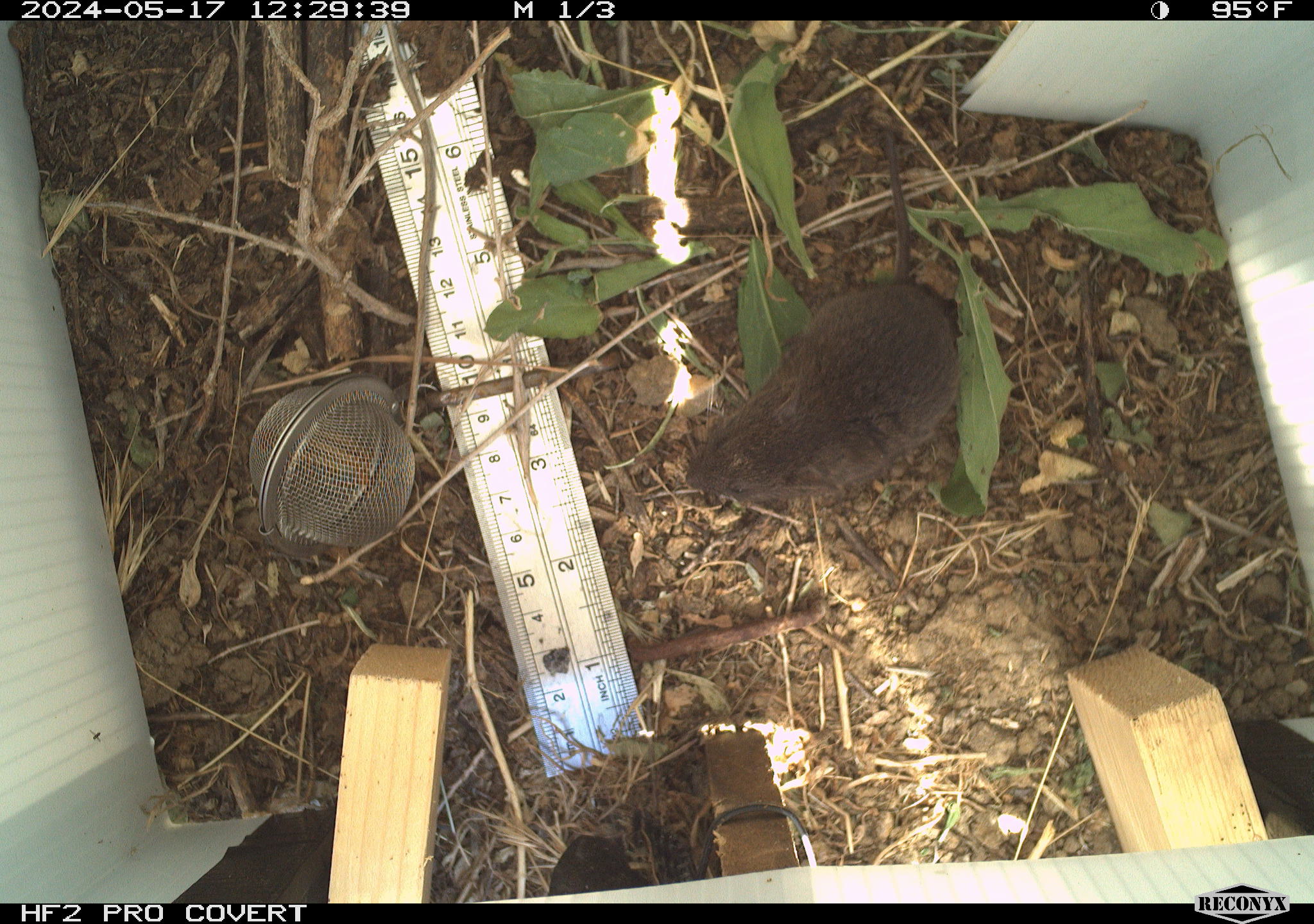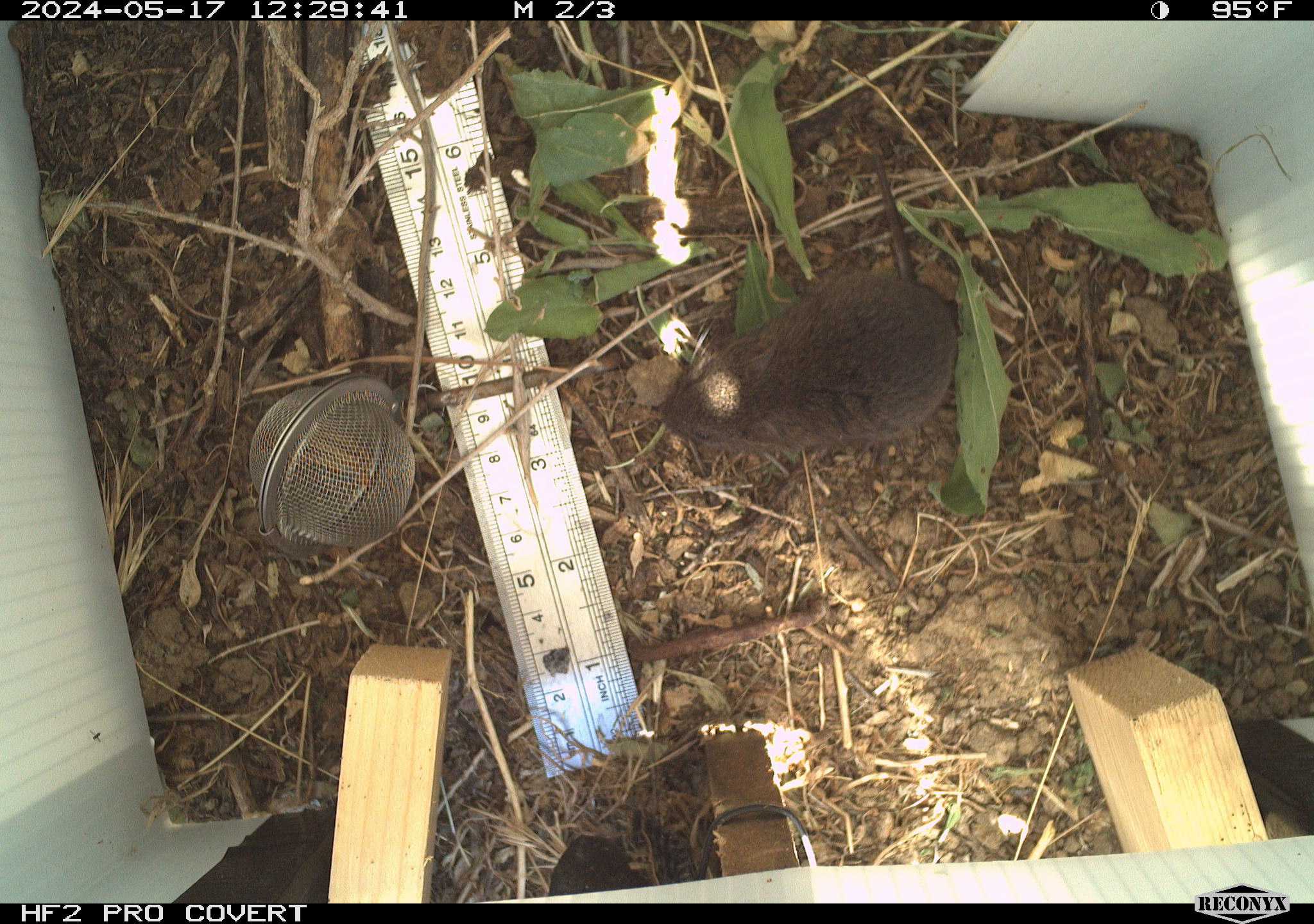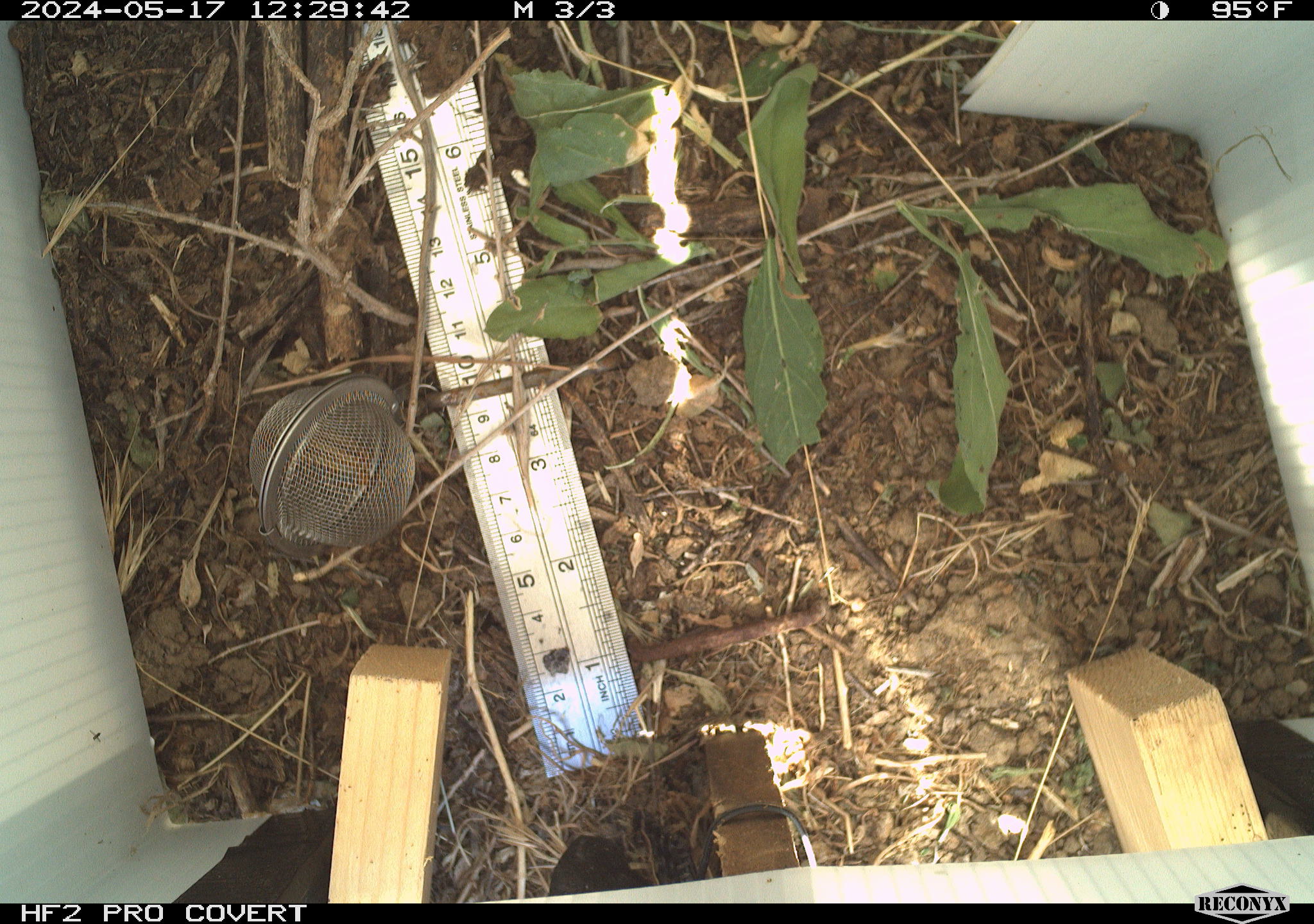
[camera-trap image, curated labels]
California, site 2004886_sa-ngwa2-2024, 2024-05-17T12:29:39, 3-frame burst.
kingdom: Animalia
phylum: Chordata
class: Mammalia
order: Rodentia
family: Cricetidae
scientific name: Arvicolinae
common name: voles, lemmings, and muskrats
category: arvicolinae subfamily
Arvicolinae subfamily (voles, lemmings, and muskrats) (Arvicolinae).